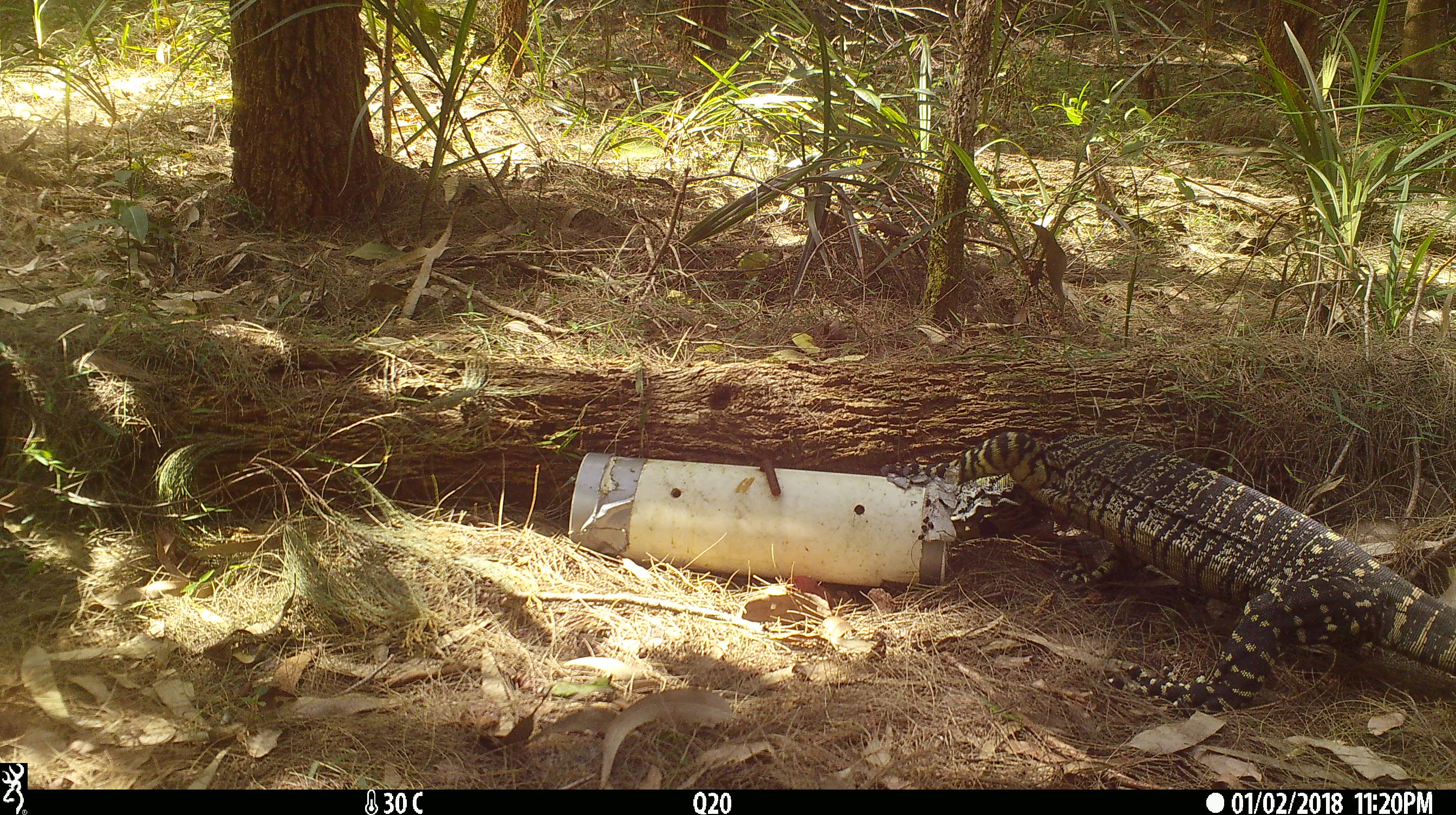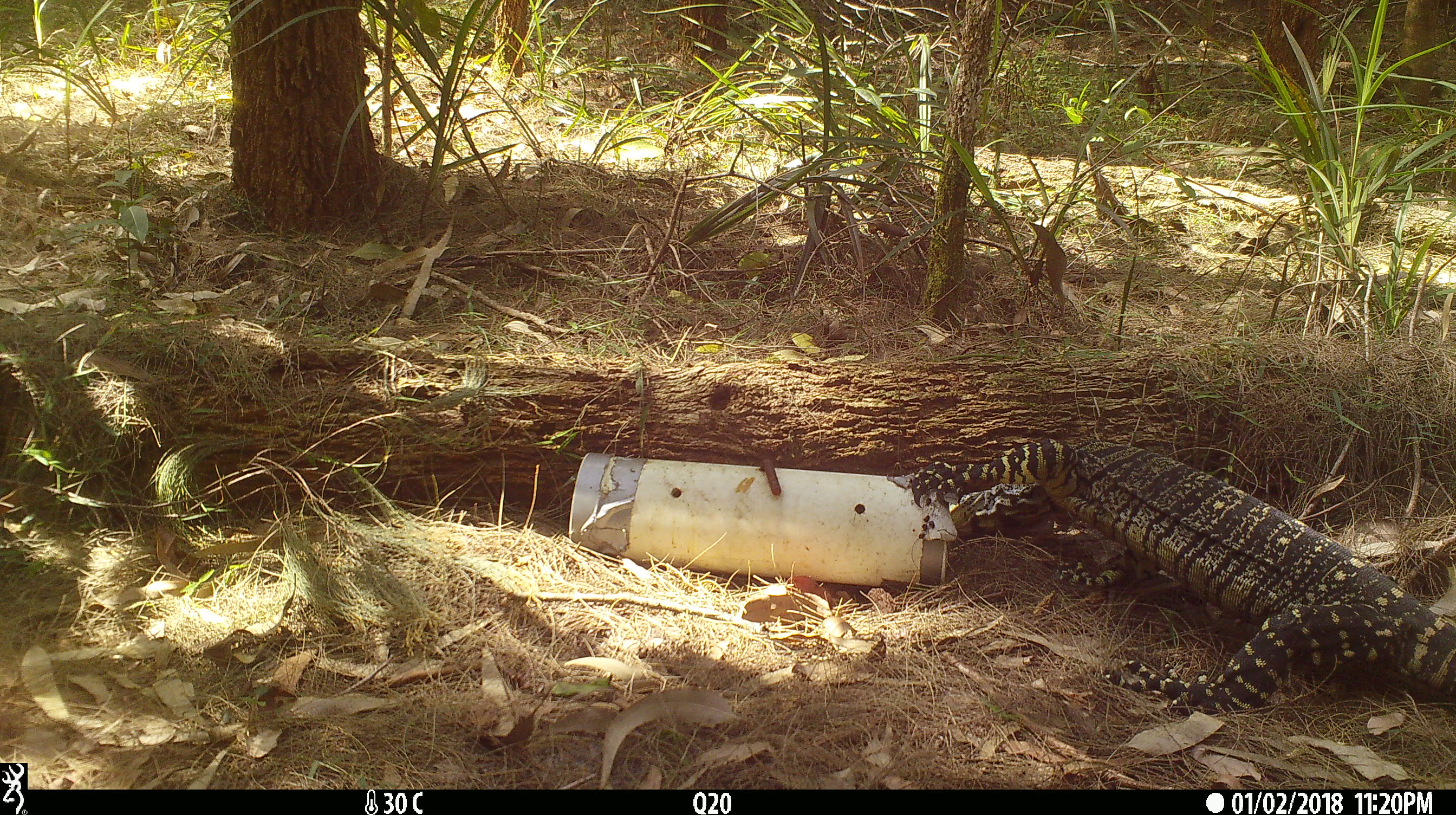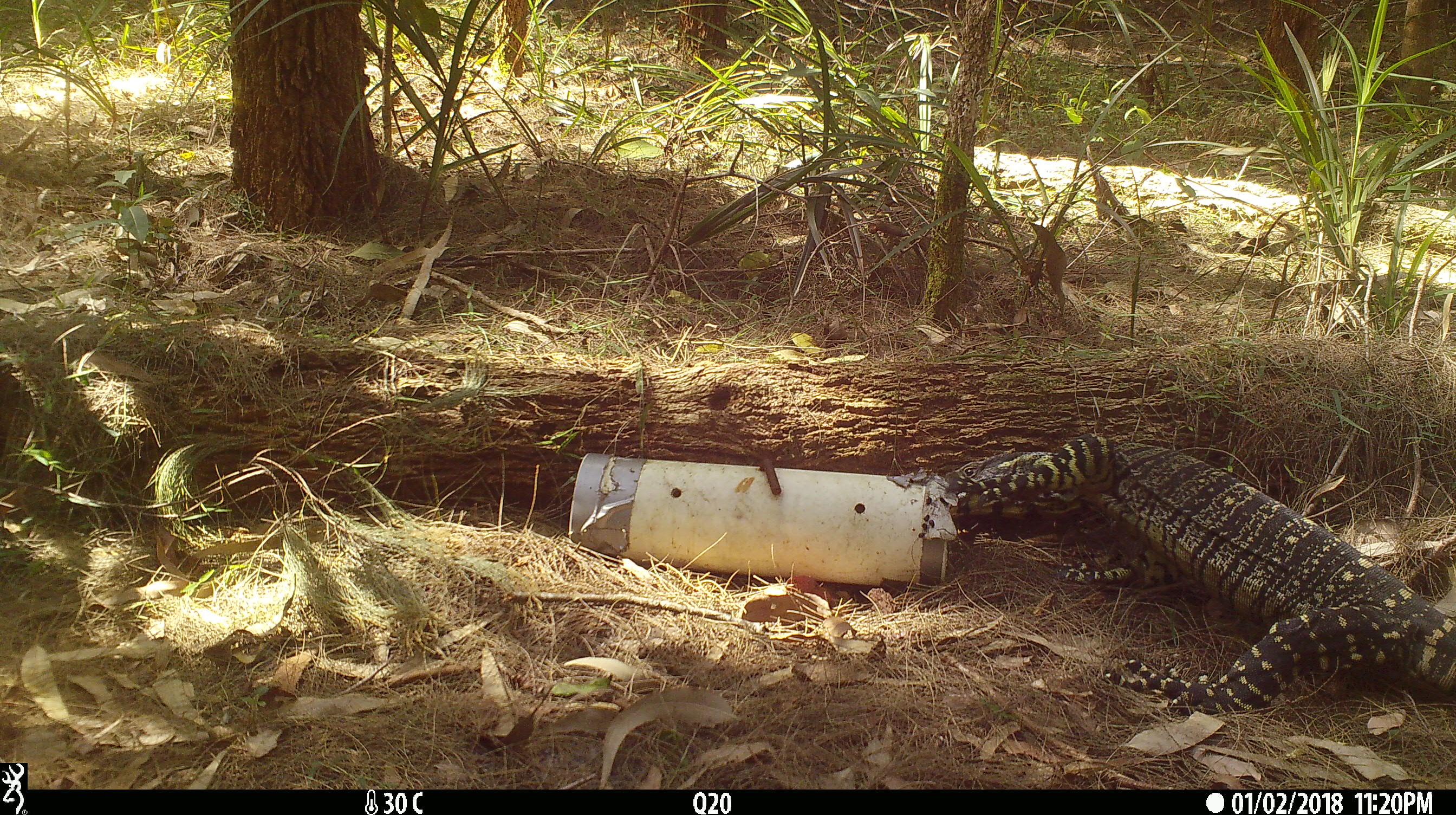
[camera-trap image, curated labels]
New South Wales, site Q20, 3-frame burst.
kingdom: Animalia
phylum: Chordata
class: Reptilia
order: Squamata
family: Varanidae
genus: Varanus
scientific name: Varanus varius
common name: lace monitor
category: goanna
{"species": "goanna (lace monitor) (Varanus varius)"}